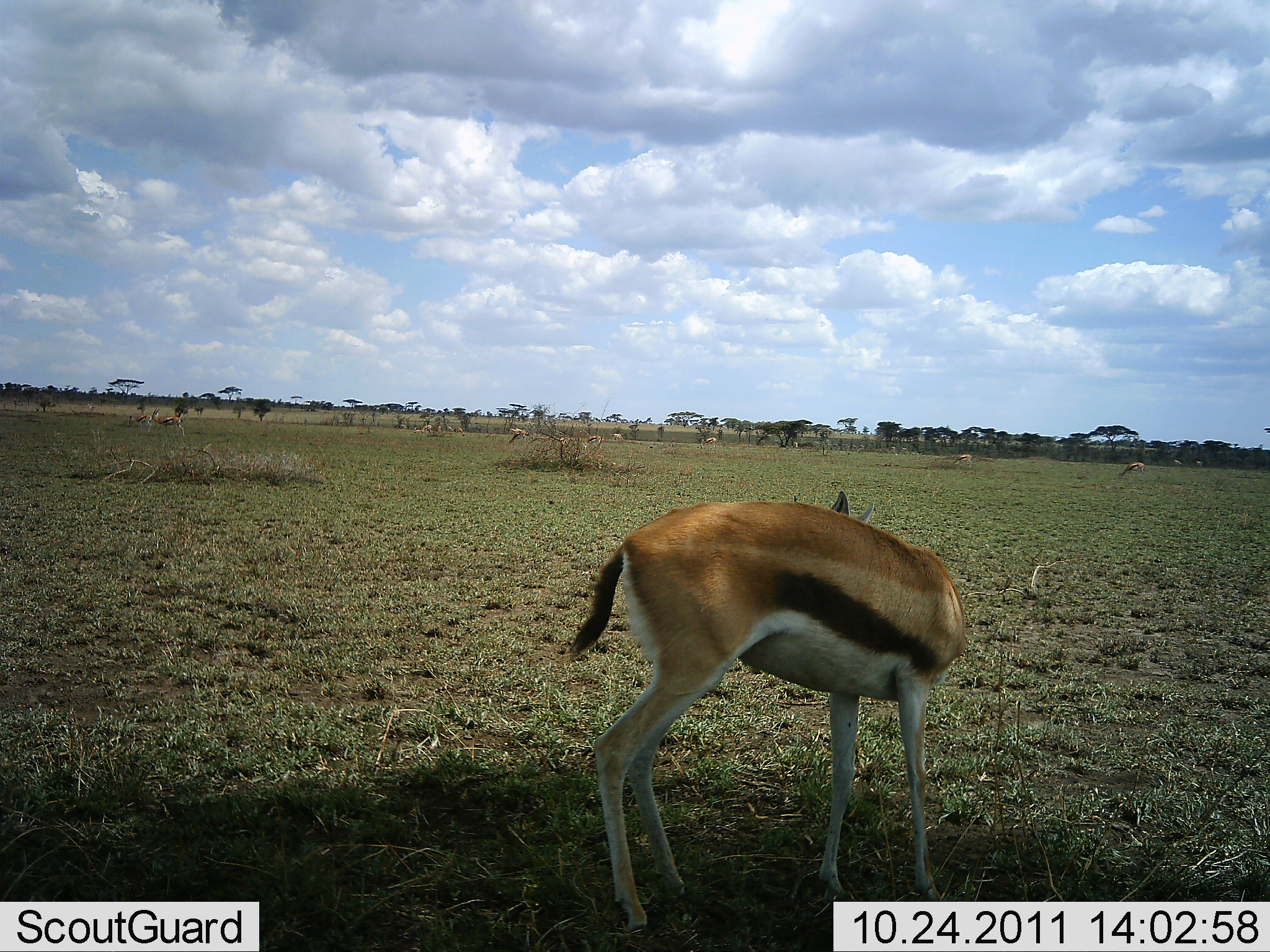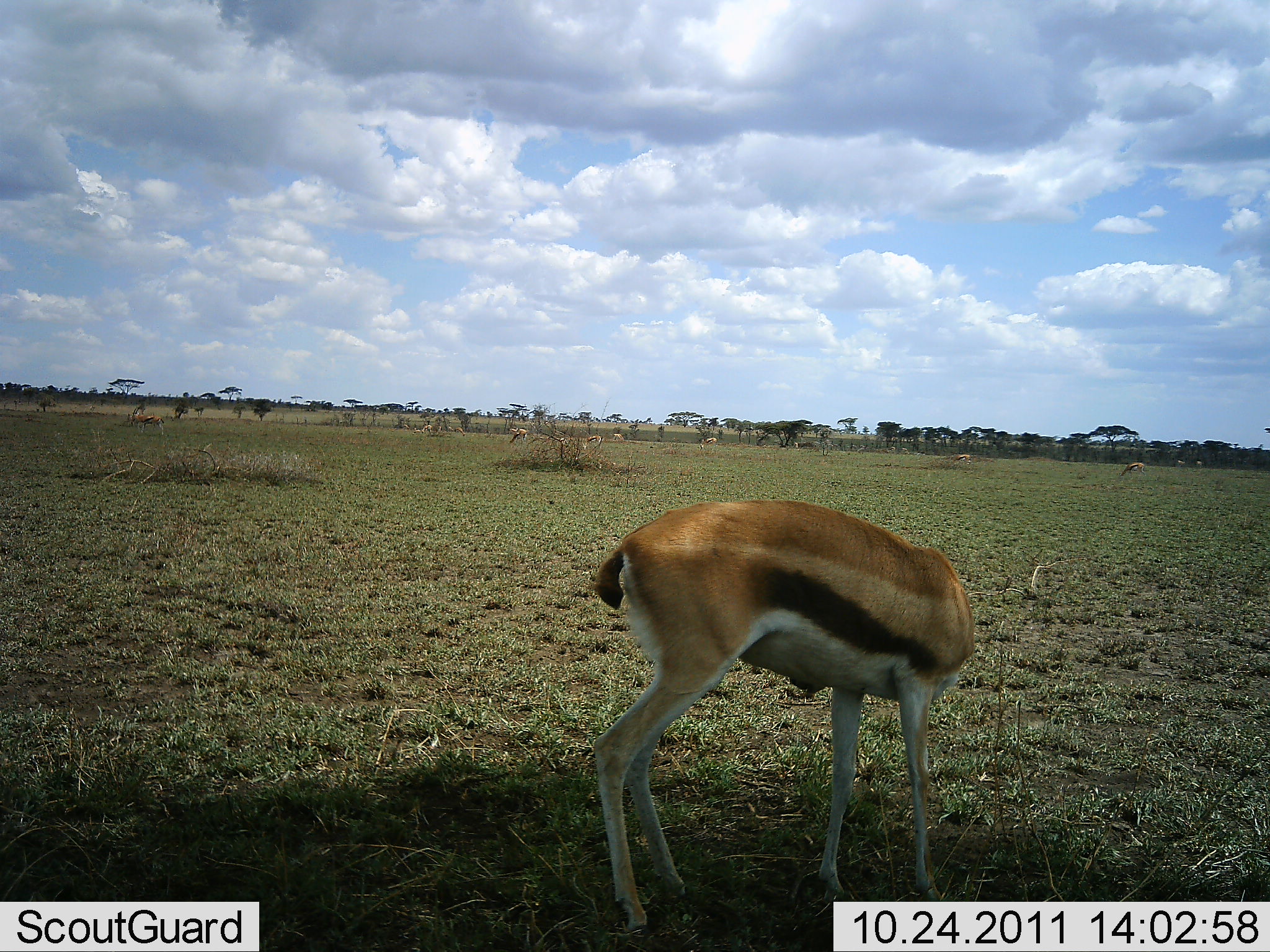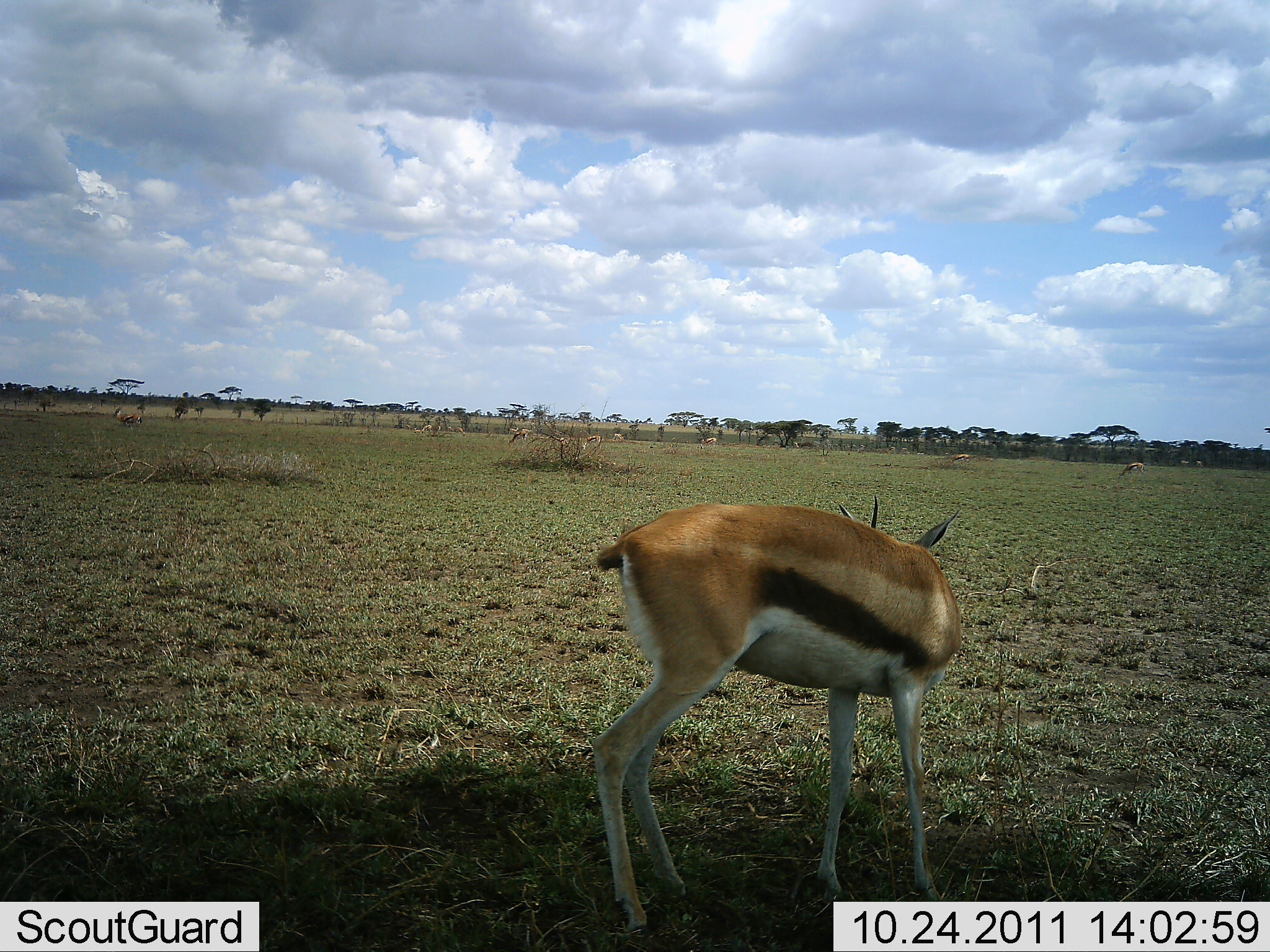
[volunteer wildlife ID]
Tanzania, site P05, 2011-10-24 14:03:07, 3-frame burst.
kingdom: Animalia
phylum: Chordata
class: Mammalia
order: Artiodactyla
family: Bovidae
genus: Eudorcas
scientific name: Eudorcas thomsonii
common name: thomson's gazelle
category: gazellethomsons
Gazellethomsons (thomson's gazelle) (Eudorcas thomsonii), count 1. Behavior (volunteer vote fractions): standing 87%, resting 0%, moving 20%, interacting 0%. Young present (vote fraction): 0%. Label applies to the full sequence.